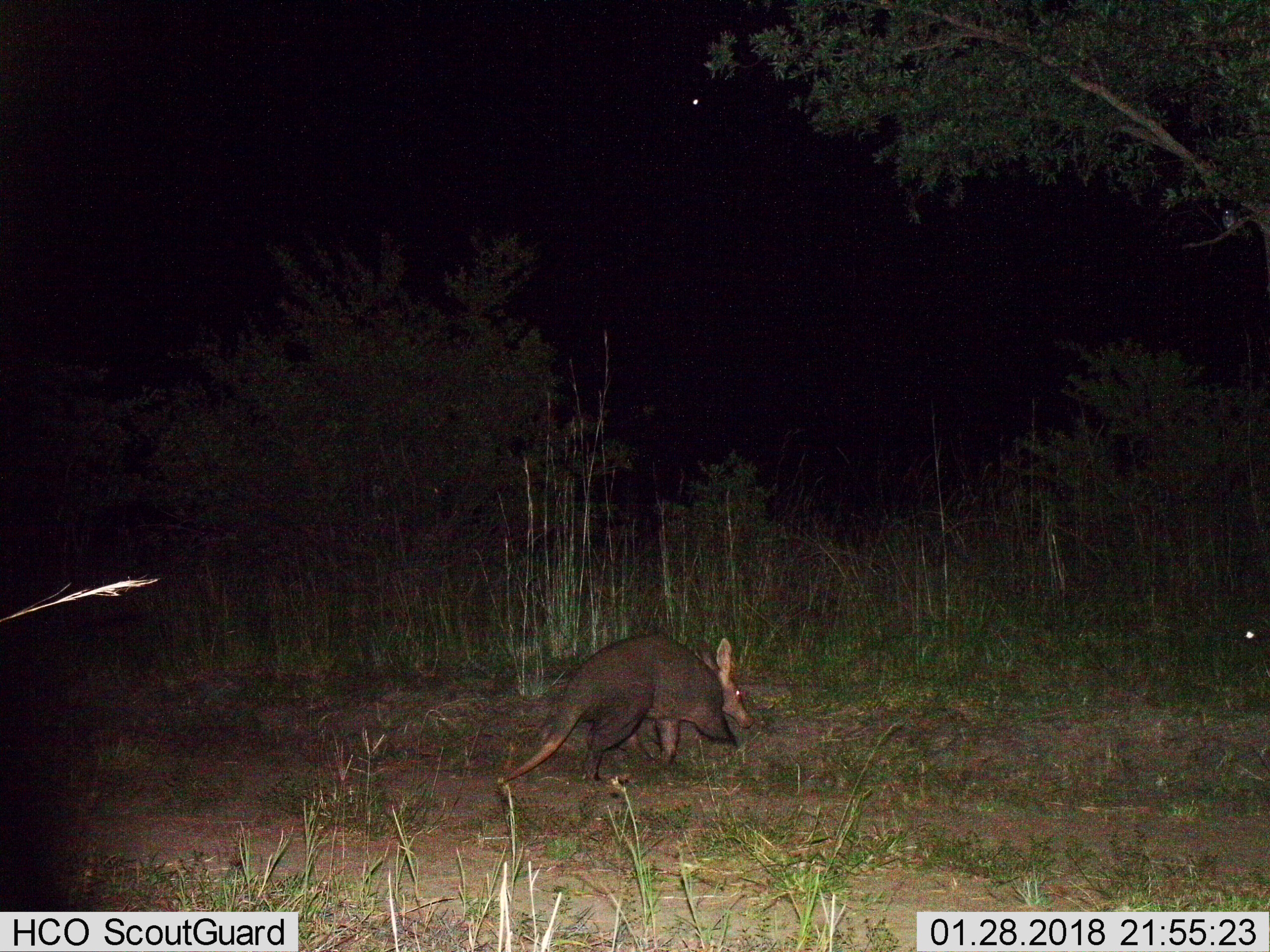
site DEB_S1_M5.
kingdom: Animalia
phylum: Chordata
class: Mammalia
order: Tubulidentata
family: Orycteropodidae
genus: Orycteropus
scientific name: Orycteropus afer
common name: aardvark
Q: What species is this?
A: Aardvark (Orycteropus afer).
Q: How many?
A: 1.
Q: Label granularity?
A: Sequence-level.